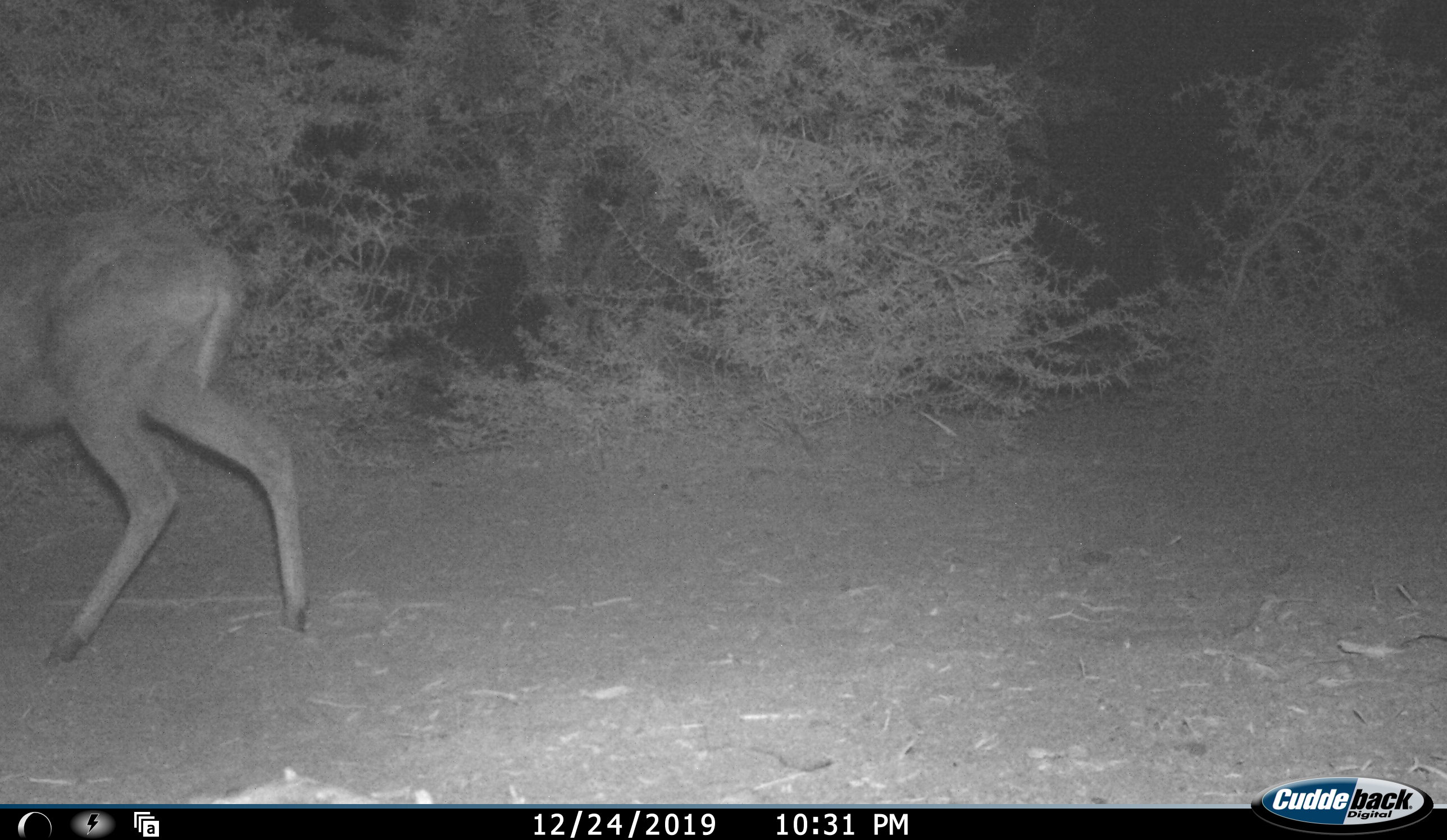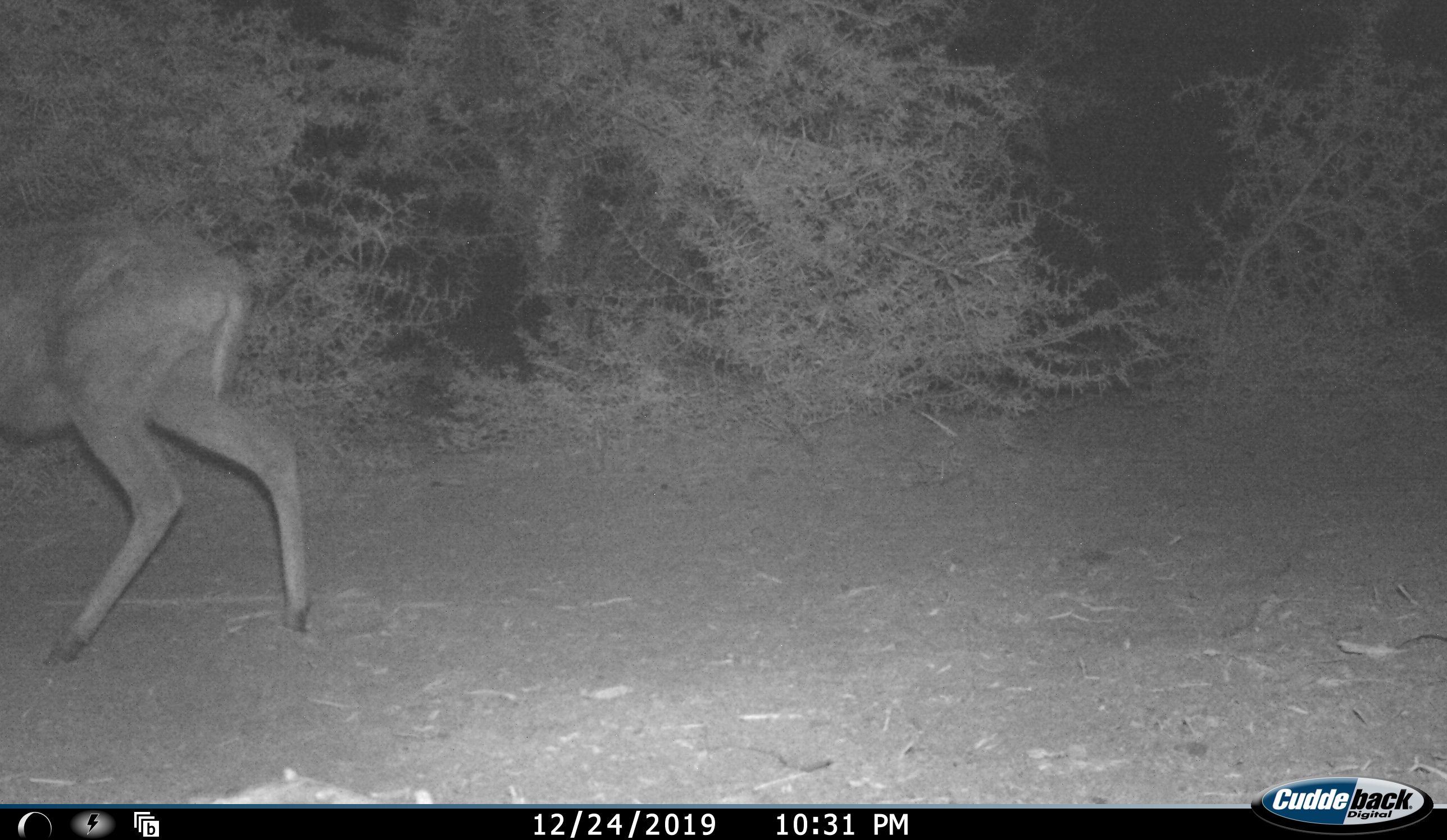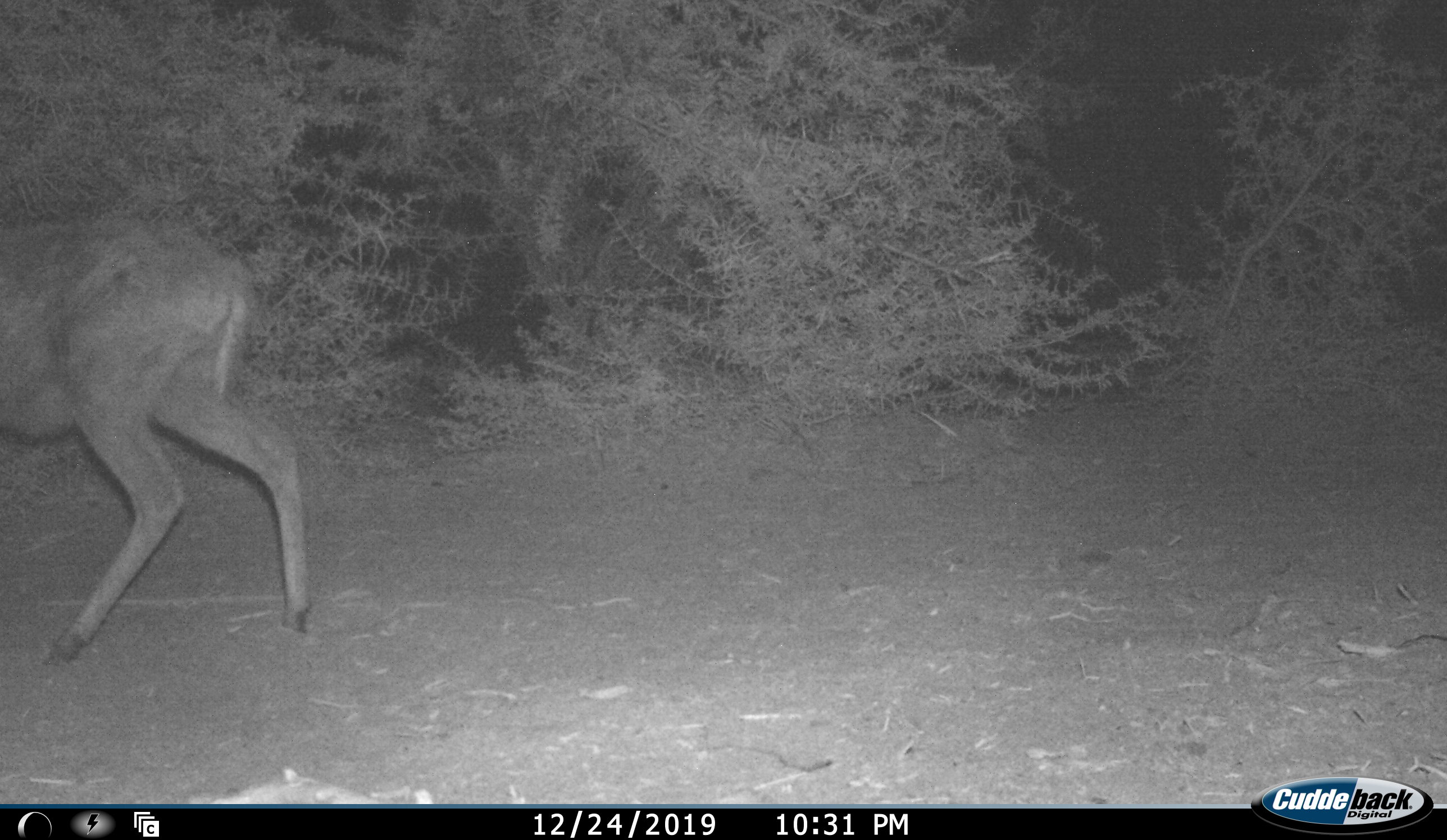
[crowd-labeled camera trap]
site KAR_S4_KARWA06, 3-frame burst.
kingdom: Animalia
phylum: Chordata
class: Mammalia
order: Artiodactyla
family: Bovidae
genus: Sylvicapra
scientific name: Sylvicapra grimmia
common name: common duiker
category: duikercommongrey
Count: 1.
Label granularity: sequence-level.